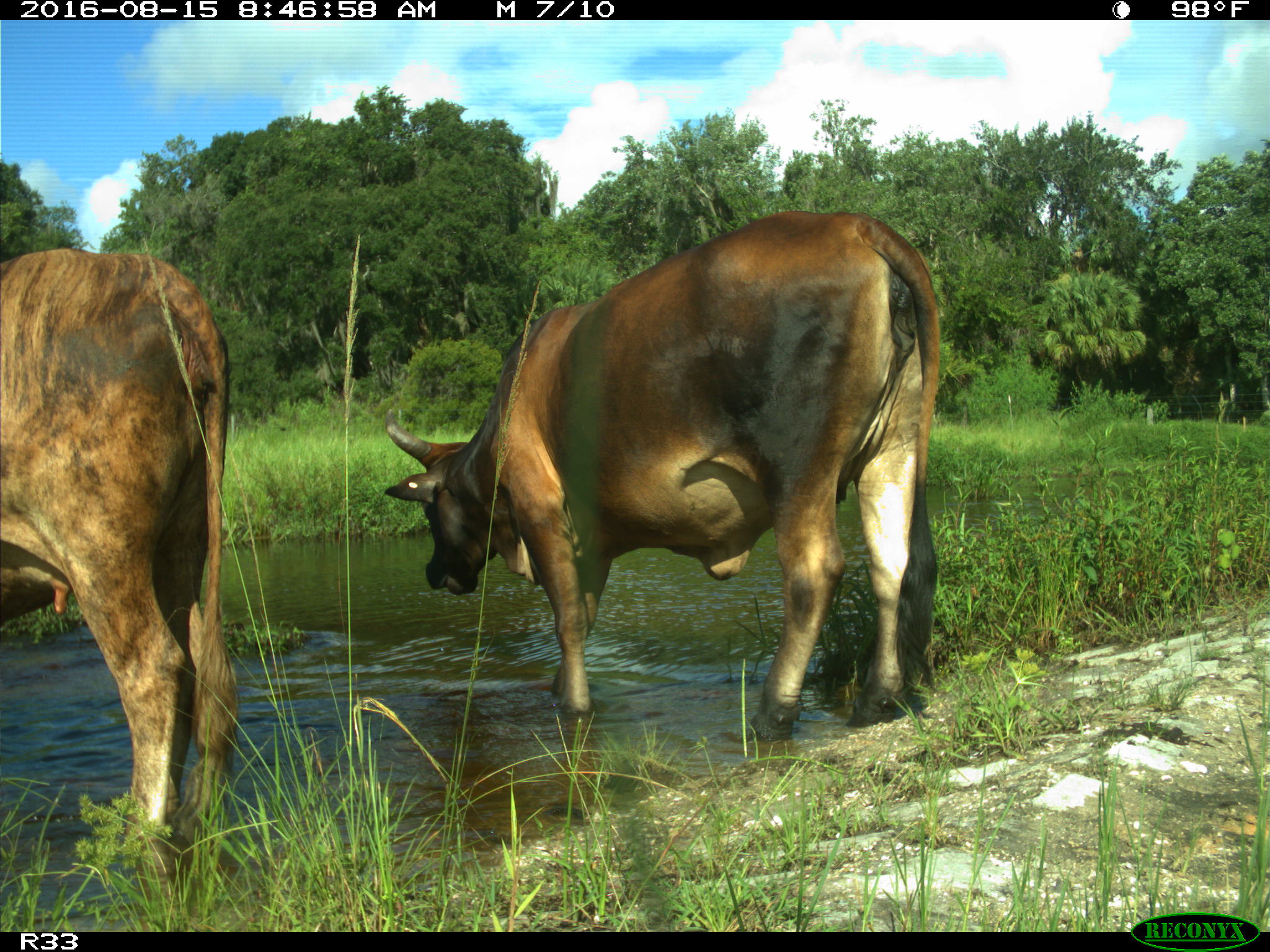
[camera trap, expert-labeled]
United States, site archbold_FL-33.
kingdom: Animalia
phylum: Chordata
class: Mammalia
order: Artiodactyla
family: Bovidae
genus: Bos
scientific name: Bos taurus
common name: domestic cow